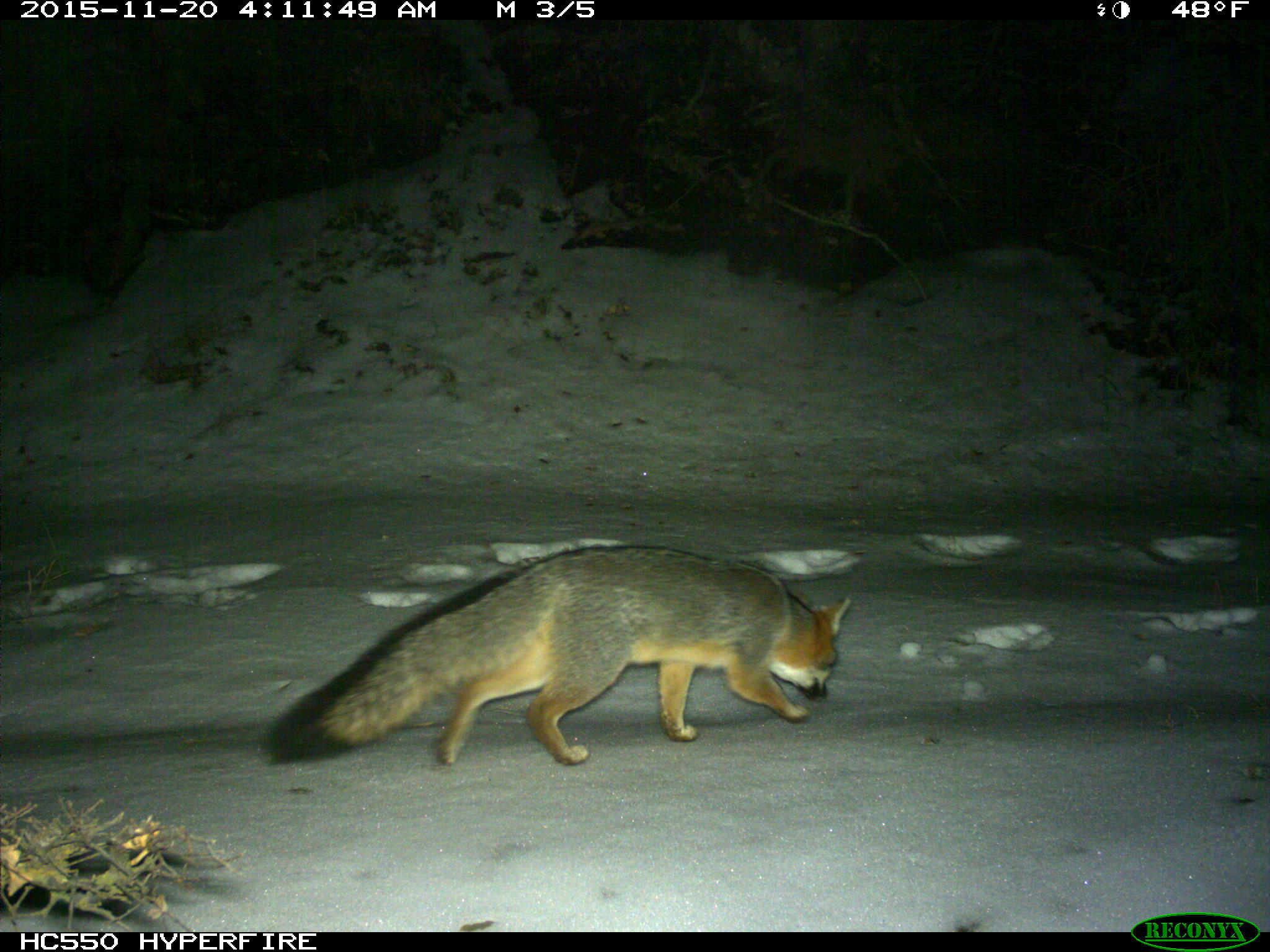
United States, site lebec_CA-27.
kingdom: Animalia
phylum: Chordata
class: Mammalia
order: Carnivora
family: Canidae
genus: Urocyon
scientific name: Urocyon cinereoargenteus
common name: gray fox